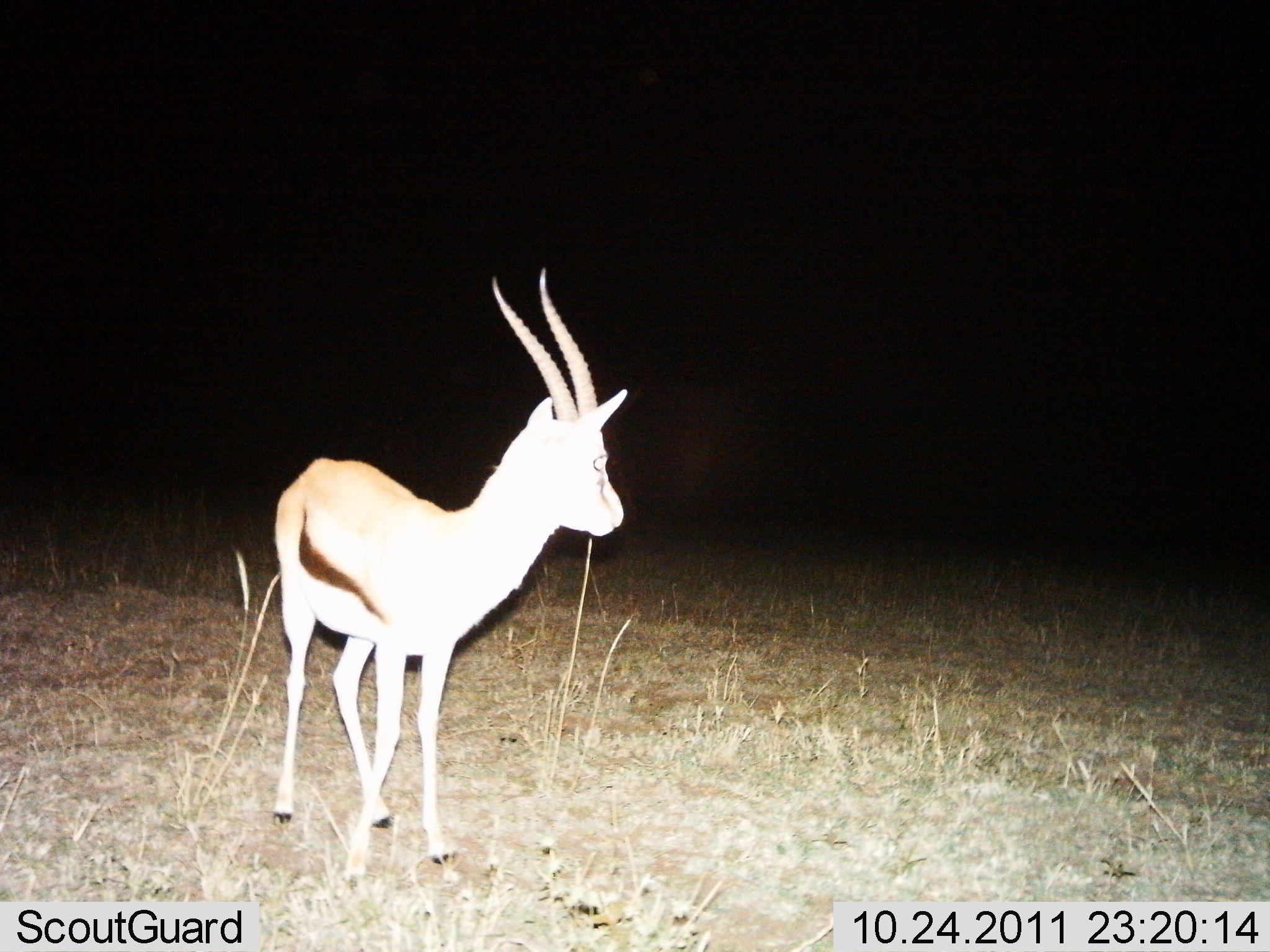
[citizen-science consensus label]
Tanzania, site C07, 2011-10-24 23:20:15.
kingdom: Animalia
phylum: Chordata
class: Mammalia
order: Artiodactyla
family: Bovidae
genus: Eudorcas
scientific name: Eudorcas thomsonii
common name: thomson's gazelle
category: gazellethomsons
Gazellethomsons (thomson's gazelle) (Eudorcas thomsonii), count 1. Behavior (volunteer vote fractions): standing 81%, resting 6%, moving 19%, interacting 0%. Young present (vote fraction): 0%. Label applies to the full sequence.